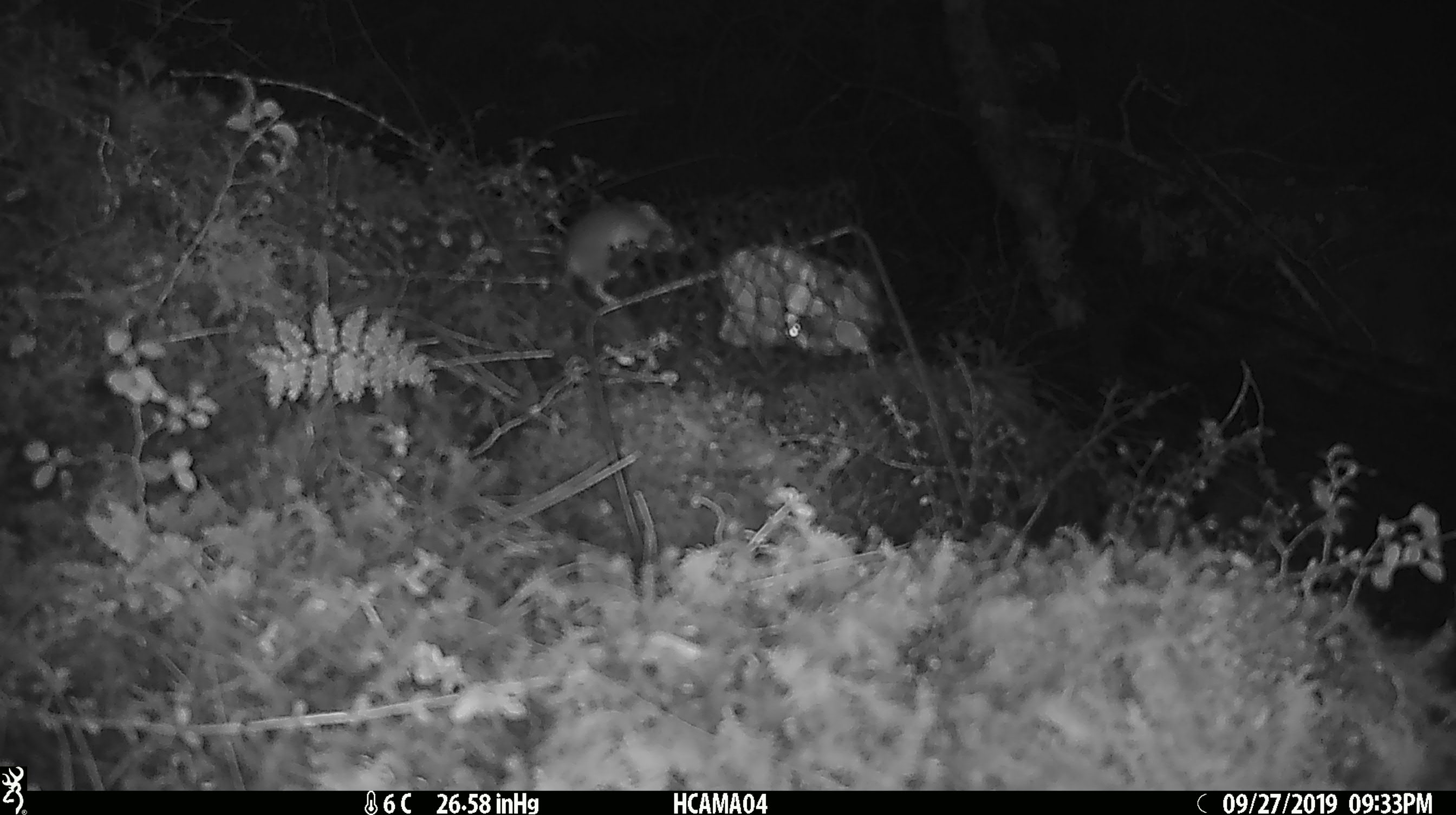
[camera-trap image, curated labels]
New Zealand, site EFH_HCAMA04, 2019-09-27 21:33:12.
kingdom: Animalia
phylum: Chordata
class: Mammalia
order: Rodentia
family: Muridae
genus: Mus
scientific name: Mus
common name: mouse